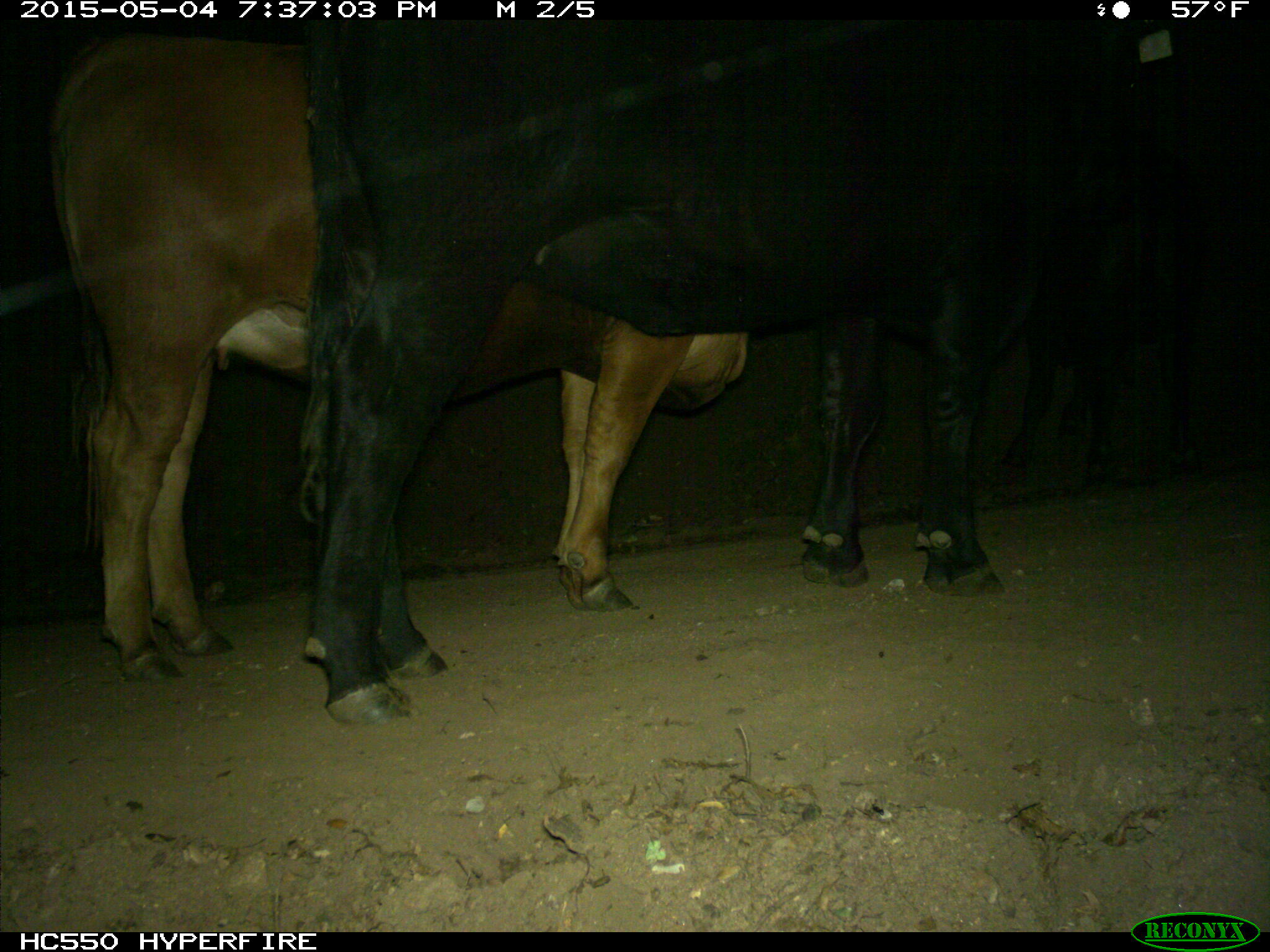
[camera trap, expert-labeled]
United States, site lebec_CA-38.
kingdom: Animalia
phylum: Chordata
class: Mammalia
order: Artiodactyla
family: Bovidae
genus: Bos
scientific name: Bos taurus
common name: domestic cow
Bos taurus (domestic cow).